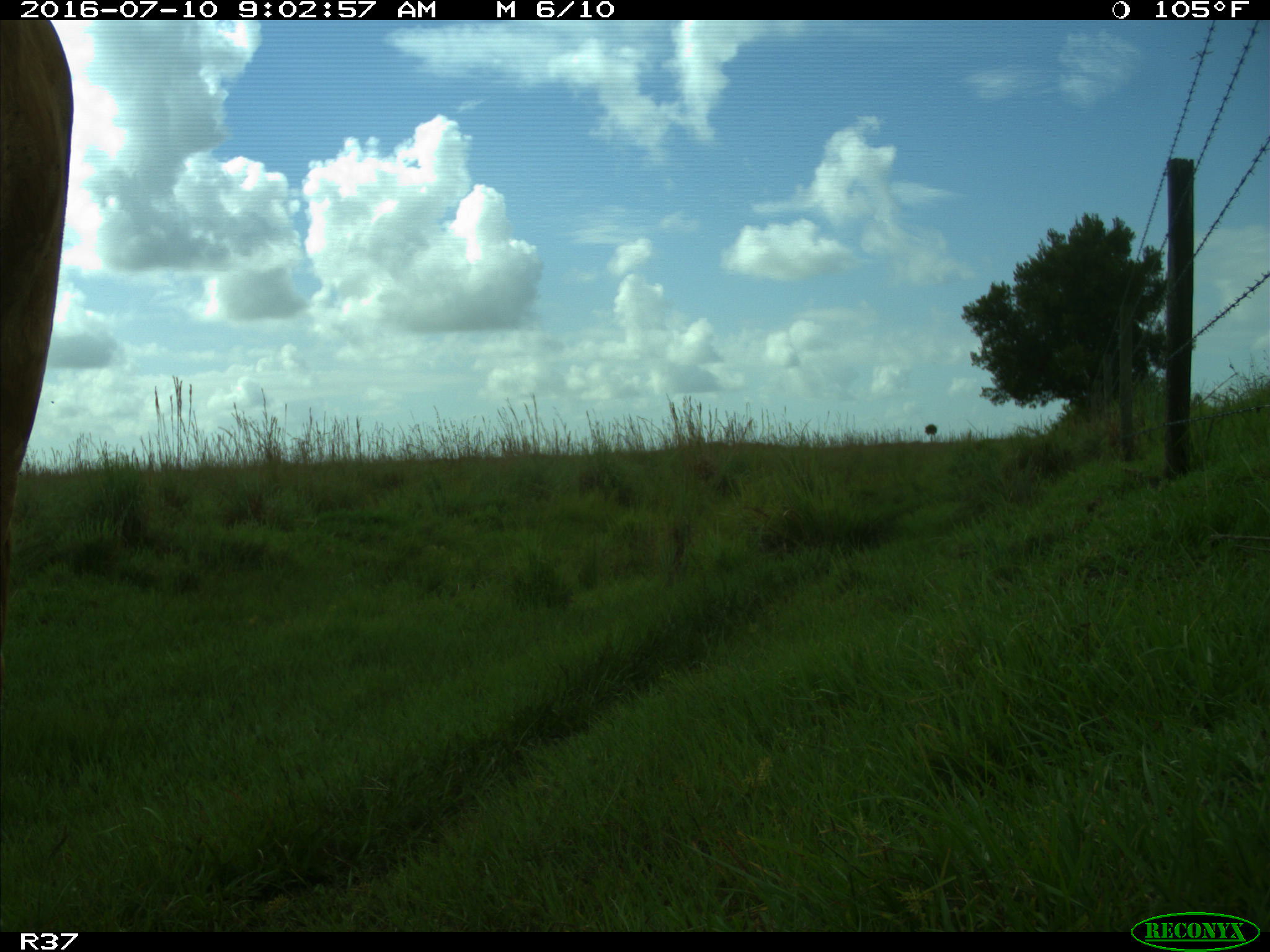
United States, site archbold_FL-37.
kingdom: Animalia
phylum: Chordata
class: Mammalia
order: Artiodactyla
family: Bovidae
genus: Bos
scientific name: Bos taurus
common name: domestic cow